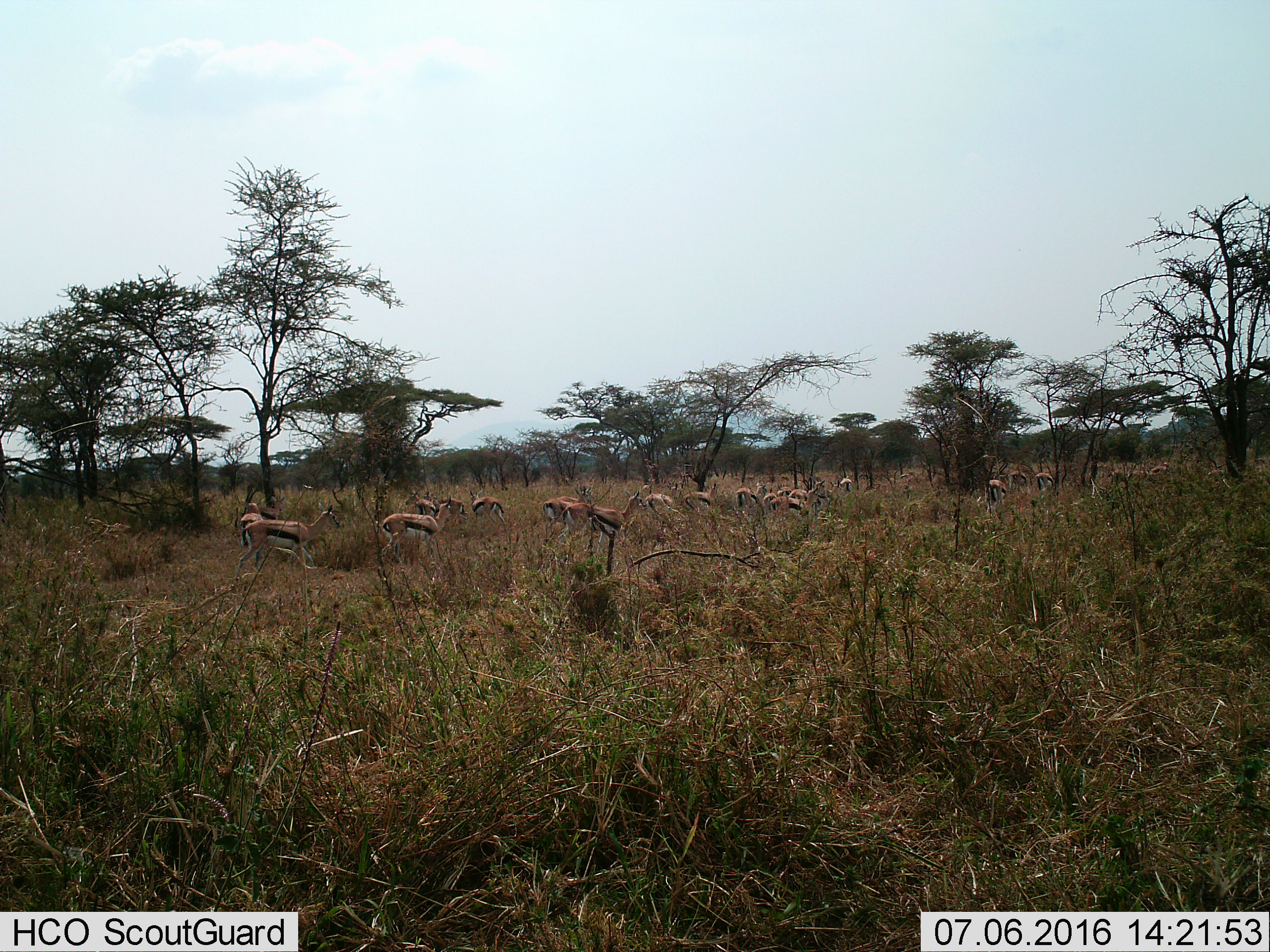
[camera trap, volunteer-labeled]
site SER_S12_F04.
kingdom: Animalia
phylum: Chordata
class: Mammalia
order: Artiodactyla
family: Bovidae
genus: Eudorcas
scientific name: Eudorcas thomsonii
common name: thomson's gazelle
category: gazellethomsons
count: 11-50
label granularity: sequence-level